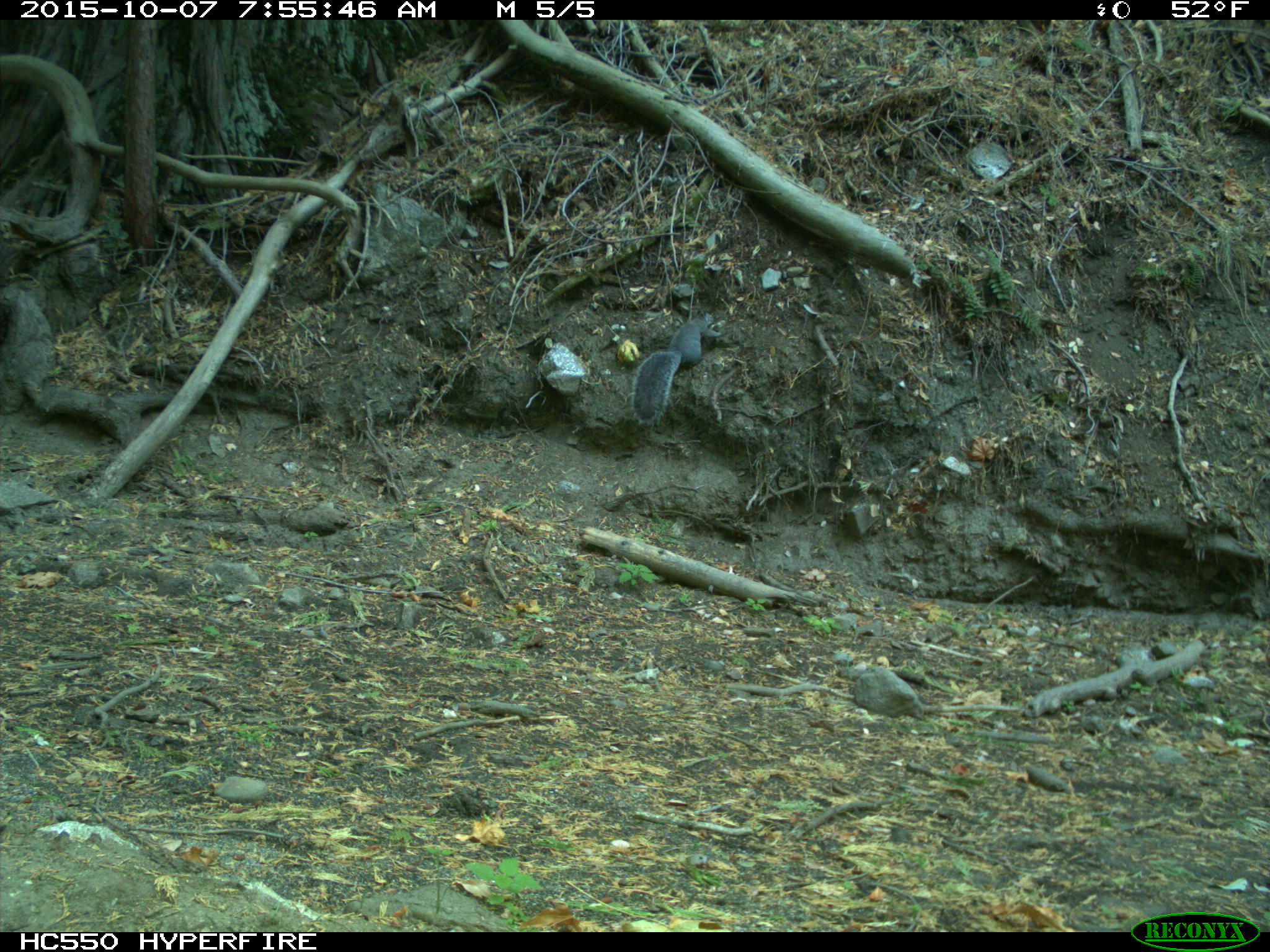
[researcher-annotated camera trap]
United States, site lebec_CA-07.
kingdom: Animalia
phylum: Chordata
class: Mammalia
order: Rodentia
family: Sciuridae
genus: Sciurus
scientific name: Sciurus carolinensis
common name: eastern gray squirrel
Sciurus carolinensis (eastern gray squirrel).